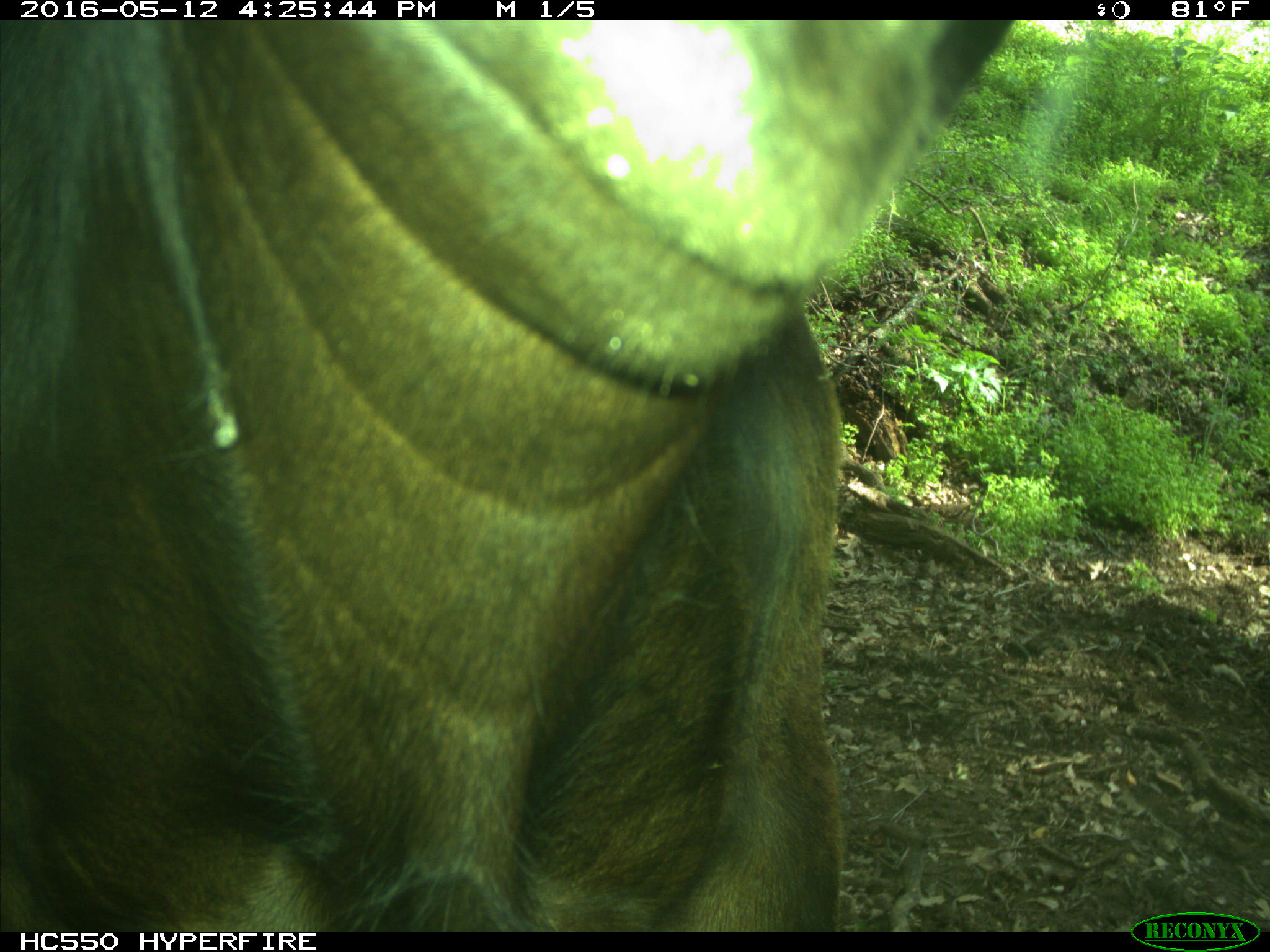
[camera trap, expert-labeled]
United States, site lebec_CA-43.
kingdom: Animalia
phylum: Chordata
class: Mammalia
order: Artiodactyla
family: Bovidae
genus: Bos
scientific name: Bos taurus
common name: domestic cow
Bos taurus (domestic cow).